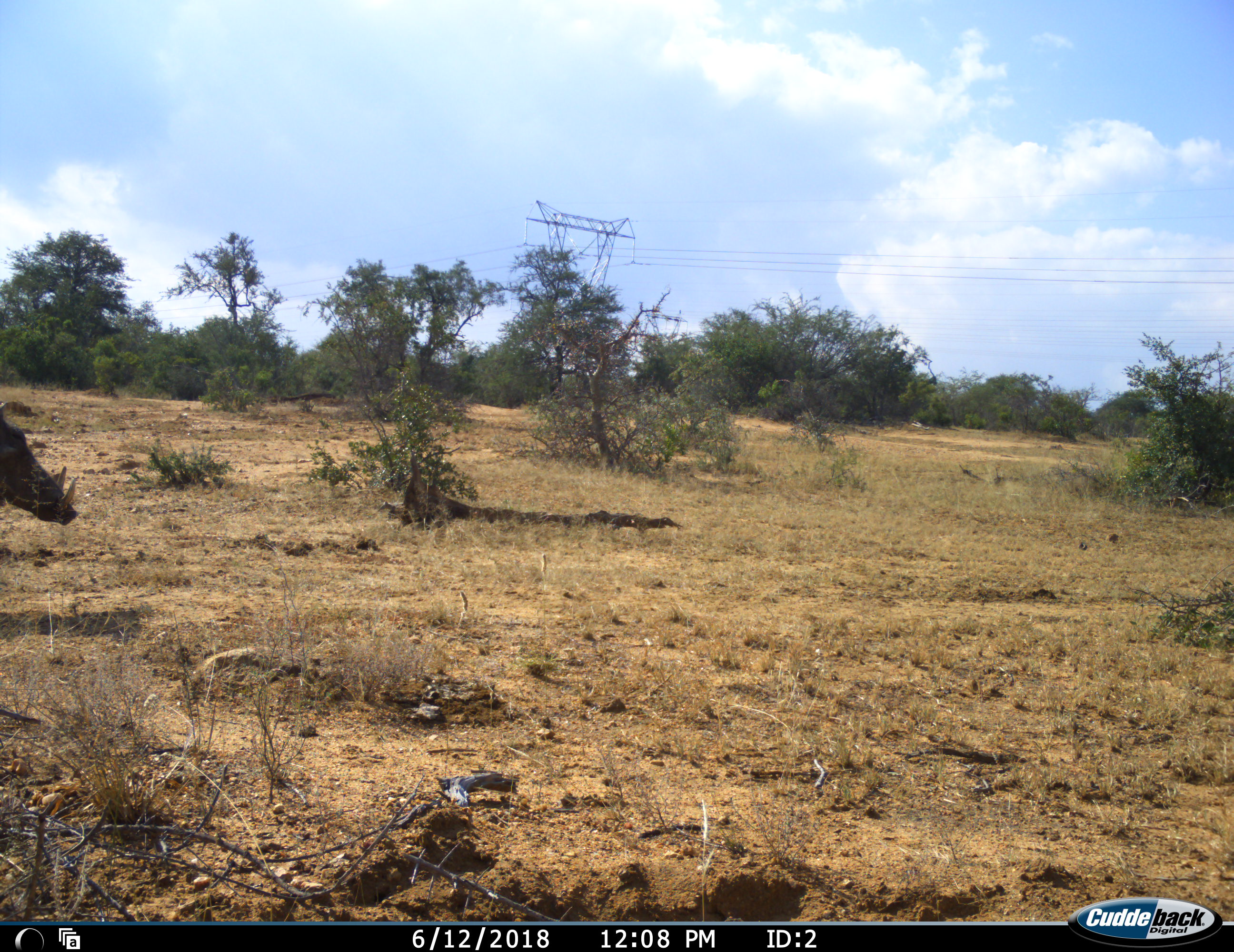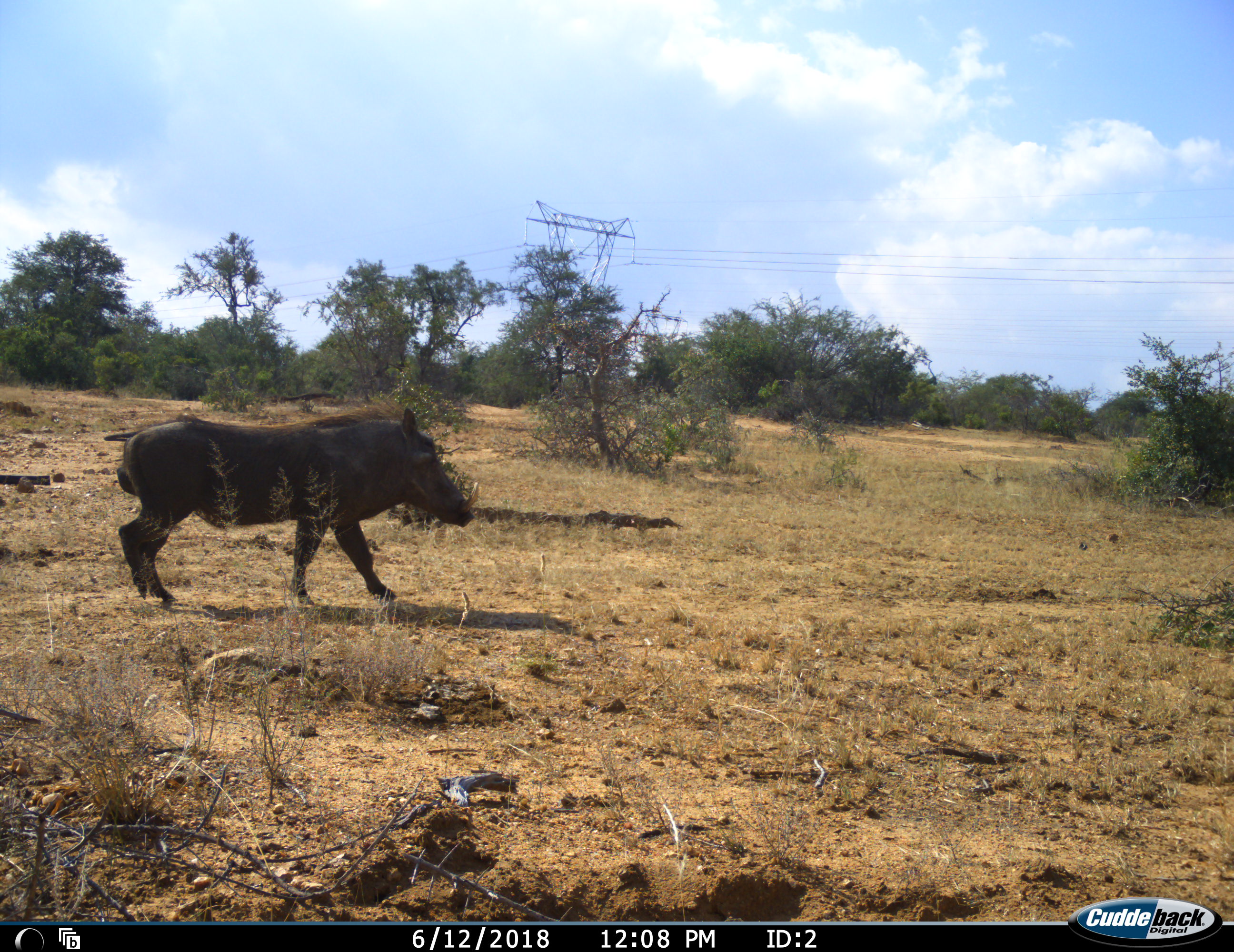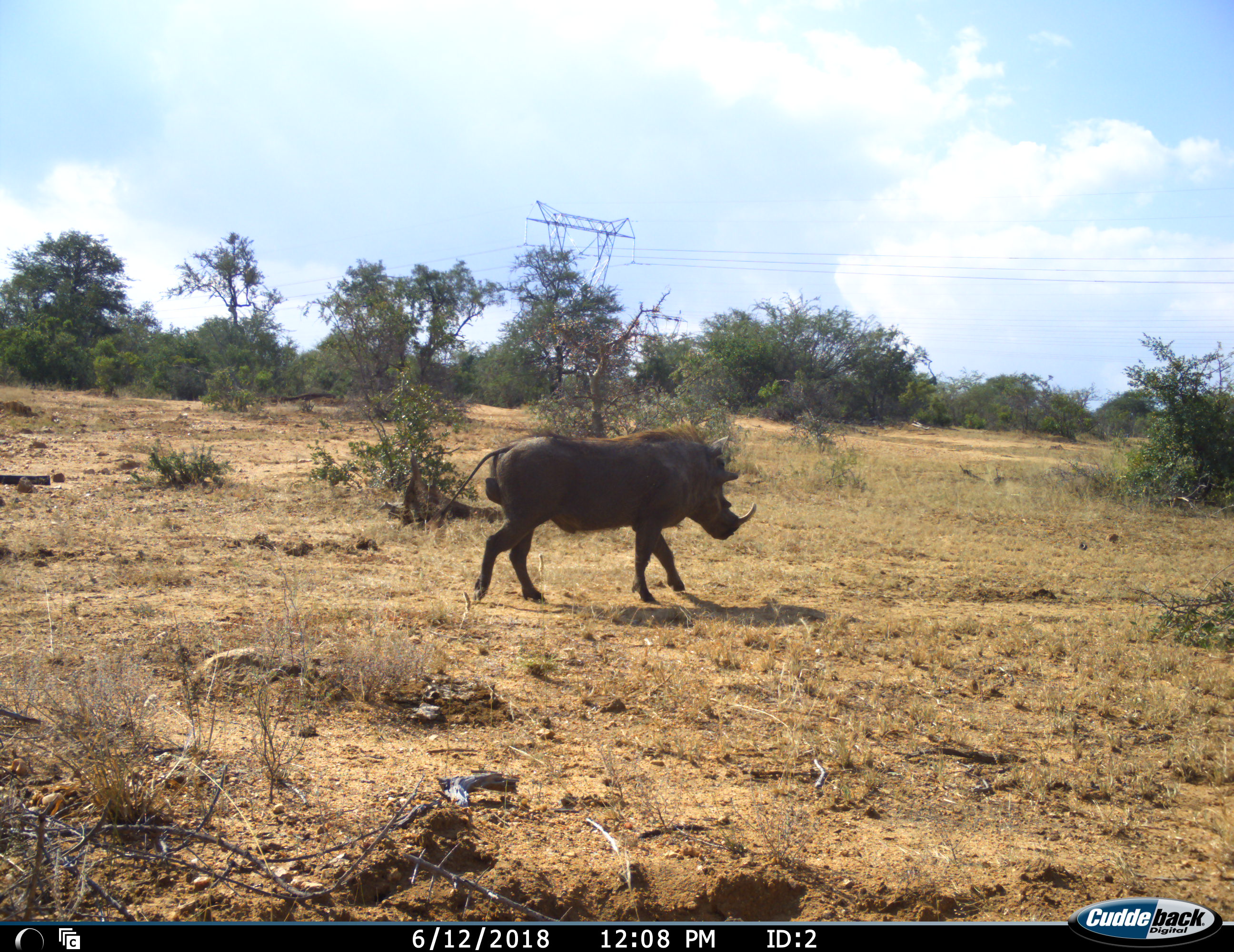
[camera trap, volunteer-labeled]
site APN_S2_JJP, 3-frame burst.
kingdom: Animalia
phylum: Chordata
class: Mammalia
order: Artiodactyla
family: Suidae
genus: Phacochoerus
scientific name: Phacochoerus africanus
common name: warthog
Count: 1.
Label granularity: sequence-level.